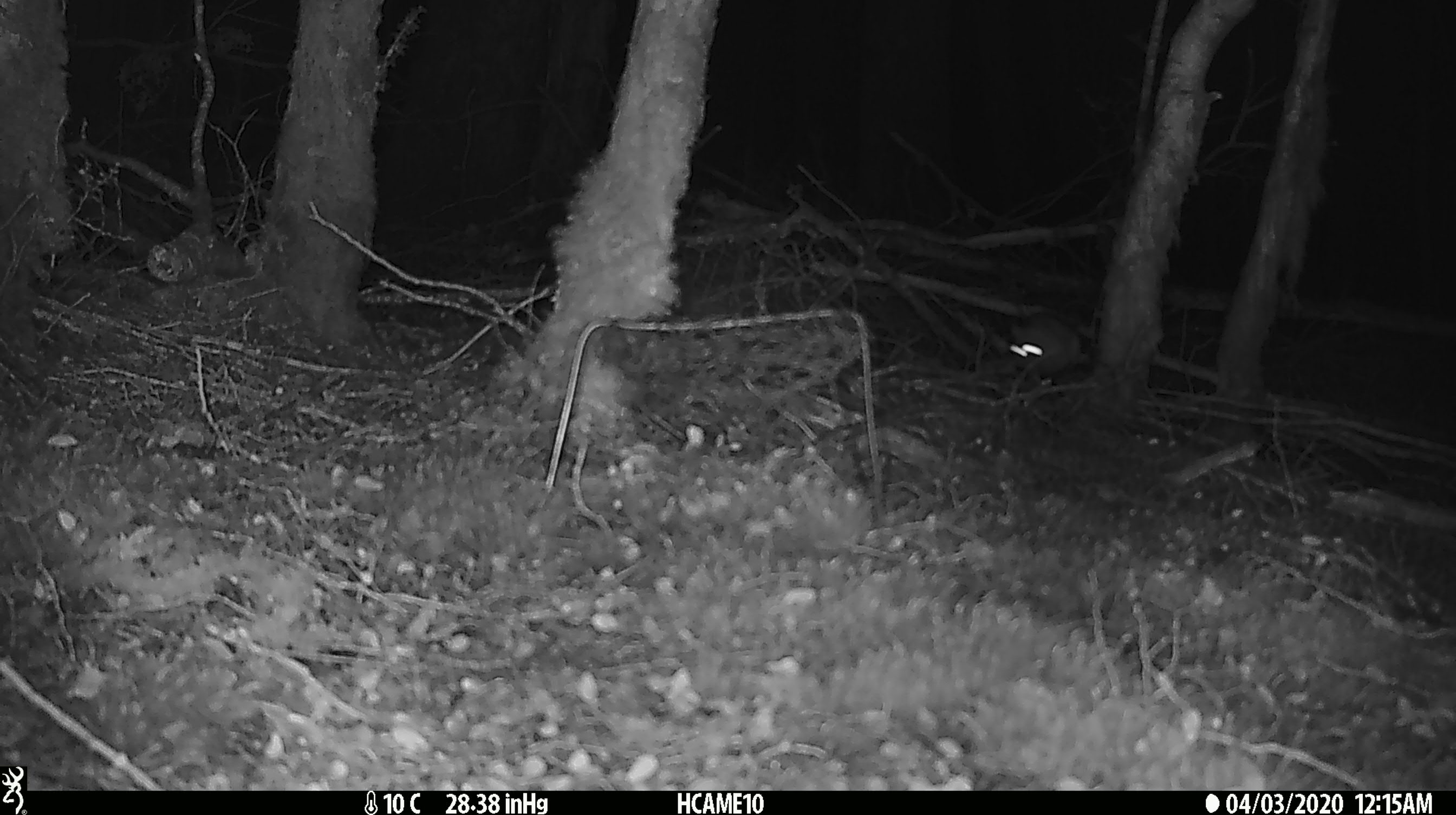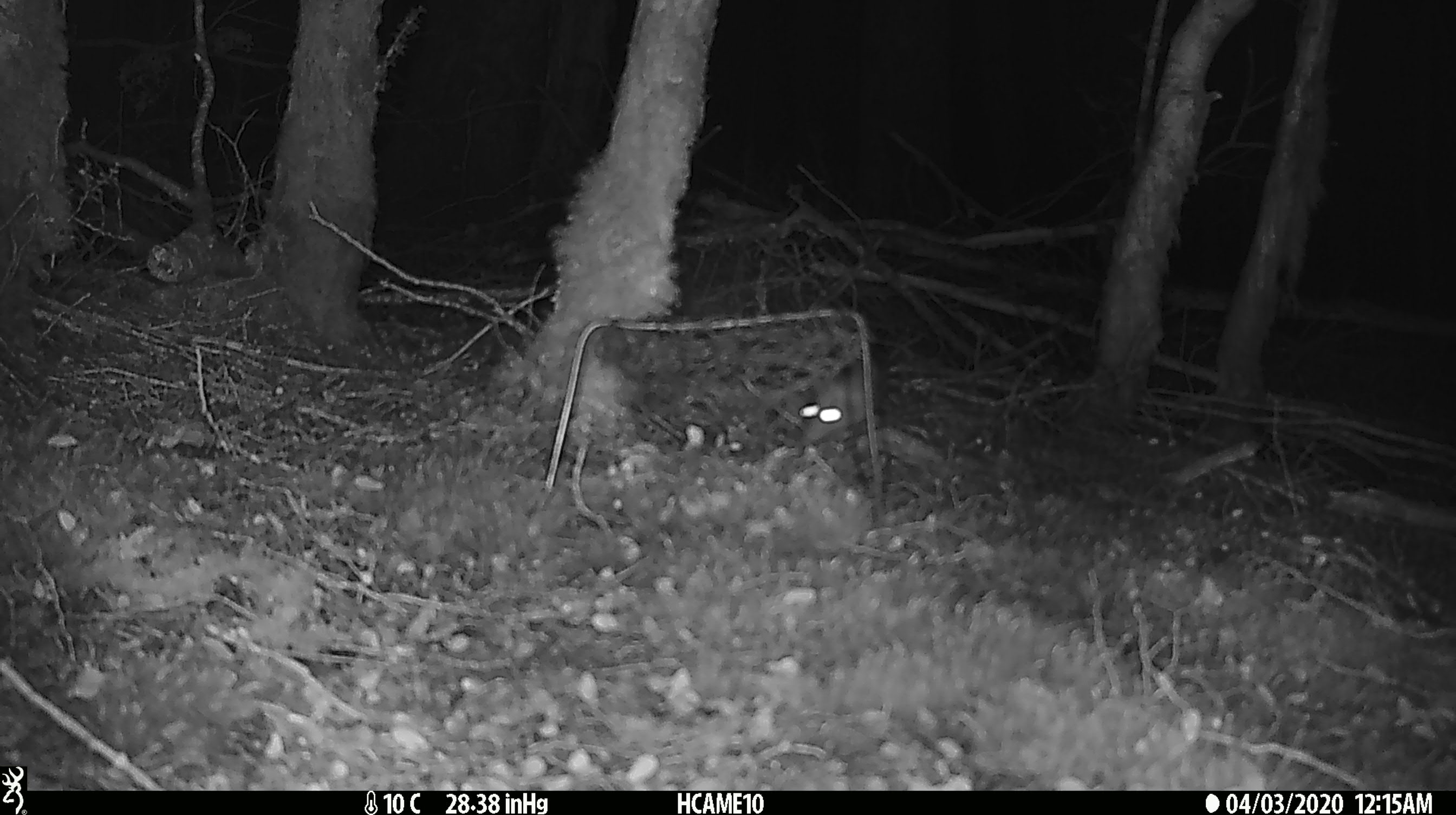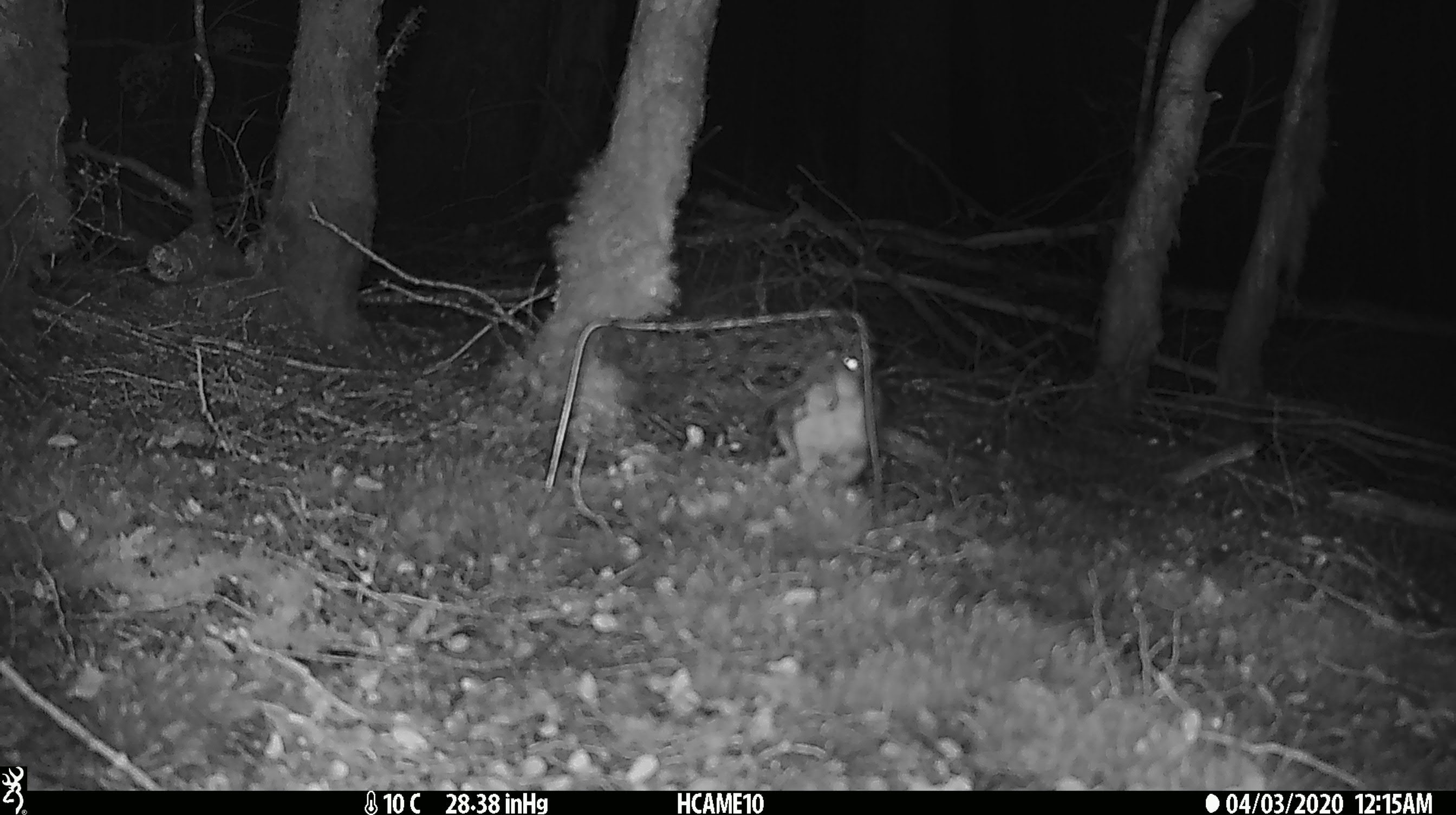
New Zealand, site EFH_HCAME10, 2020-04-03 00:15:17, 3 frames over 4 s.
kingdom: Animalia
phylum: Chordata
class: Mammalia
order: Rodentia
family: Muridae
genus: Rattus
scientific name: Rattus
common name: rat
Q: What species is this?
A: Rat (Rattus).